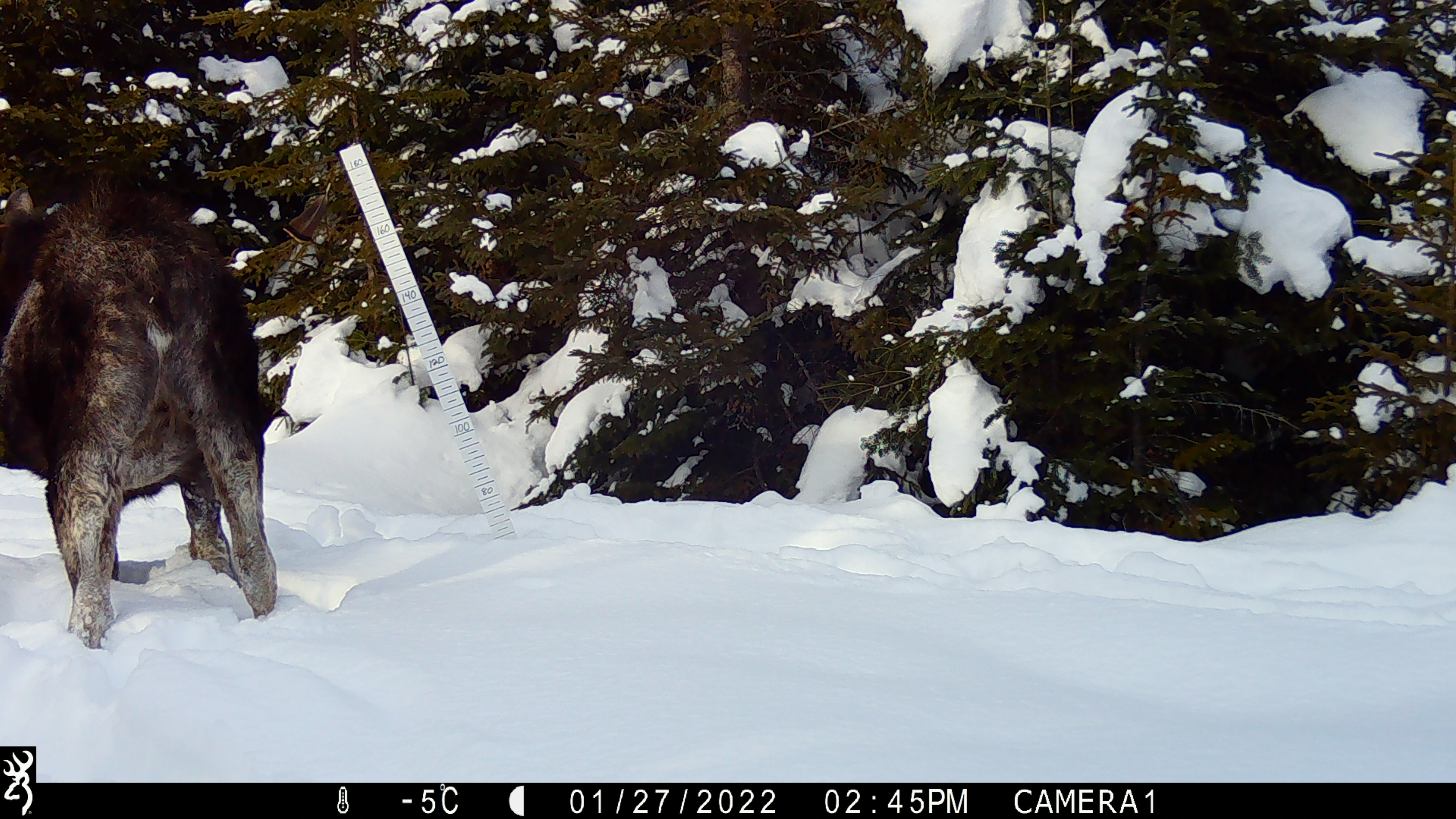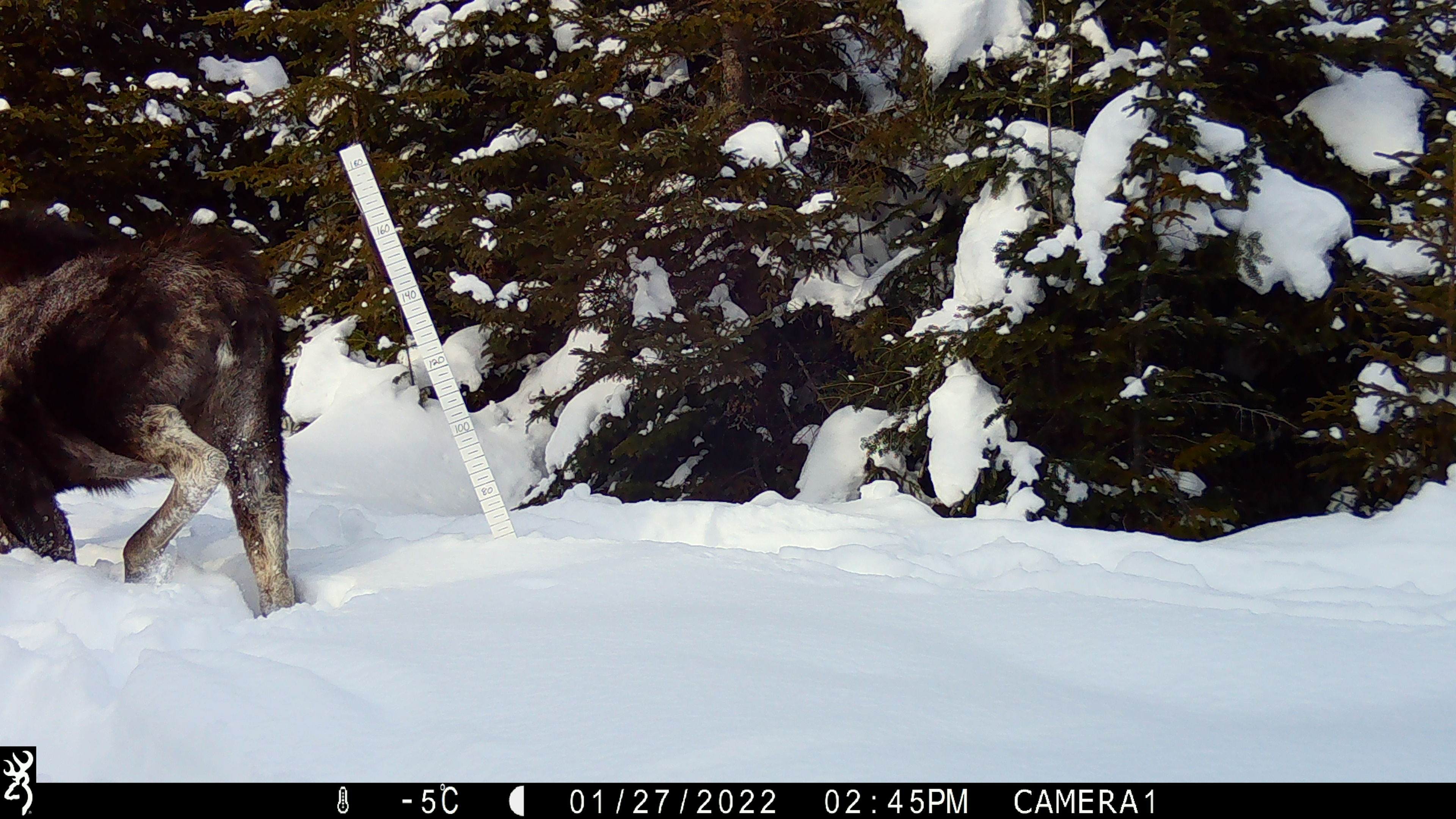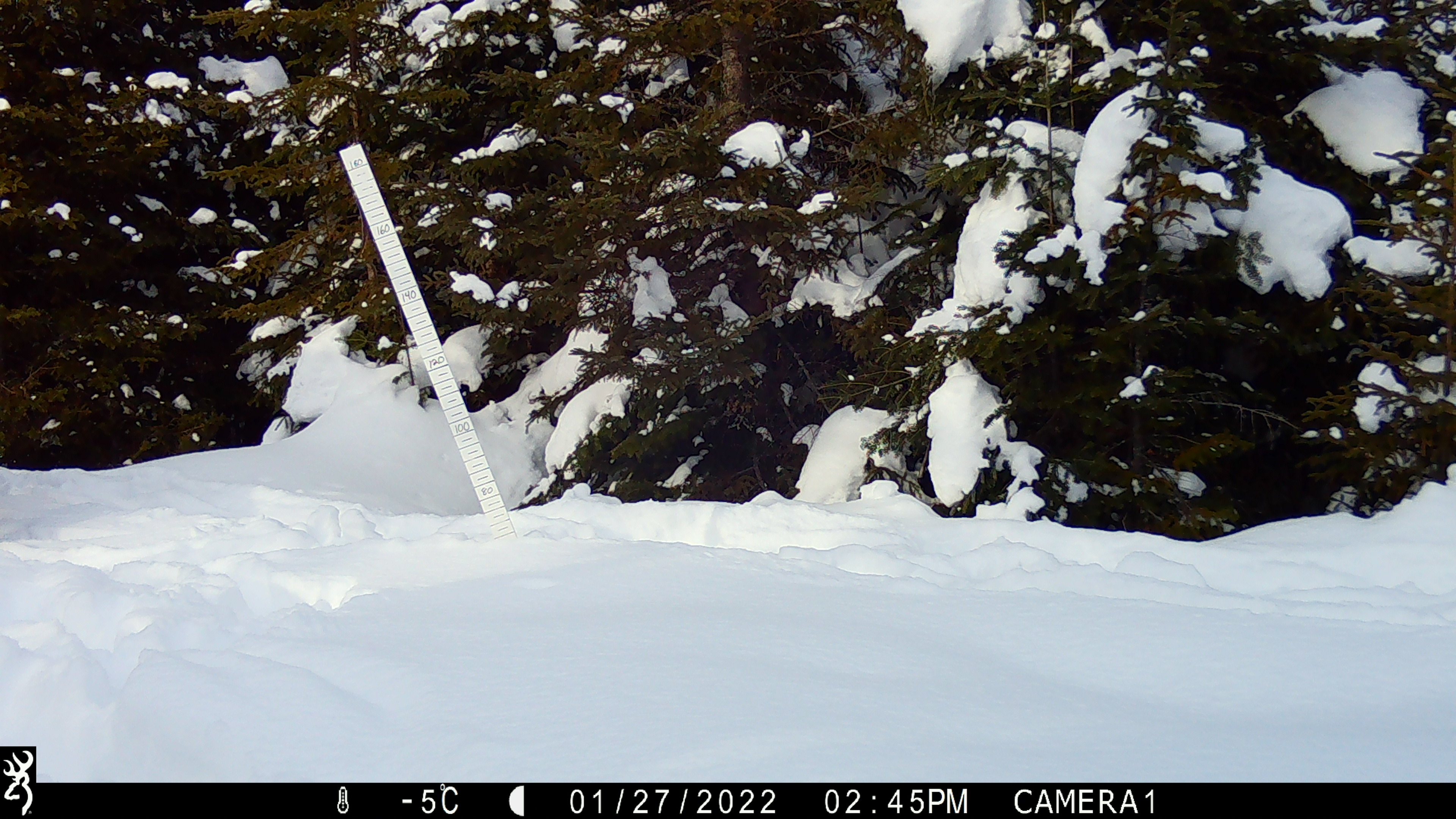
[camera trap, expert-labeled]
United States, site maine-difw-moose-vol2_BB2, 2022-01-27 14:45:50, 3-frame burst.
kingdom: Animalia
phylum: Chordata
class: Mammalia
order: Artiodactyla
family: Cervidae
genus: Alces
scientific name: Alces alces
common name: moose